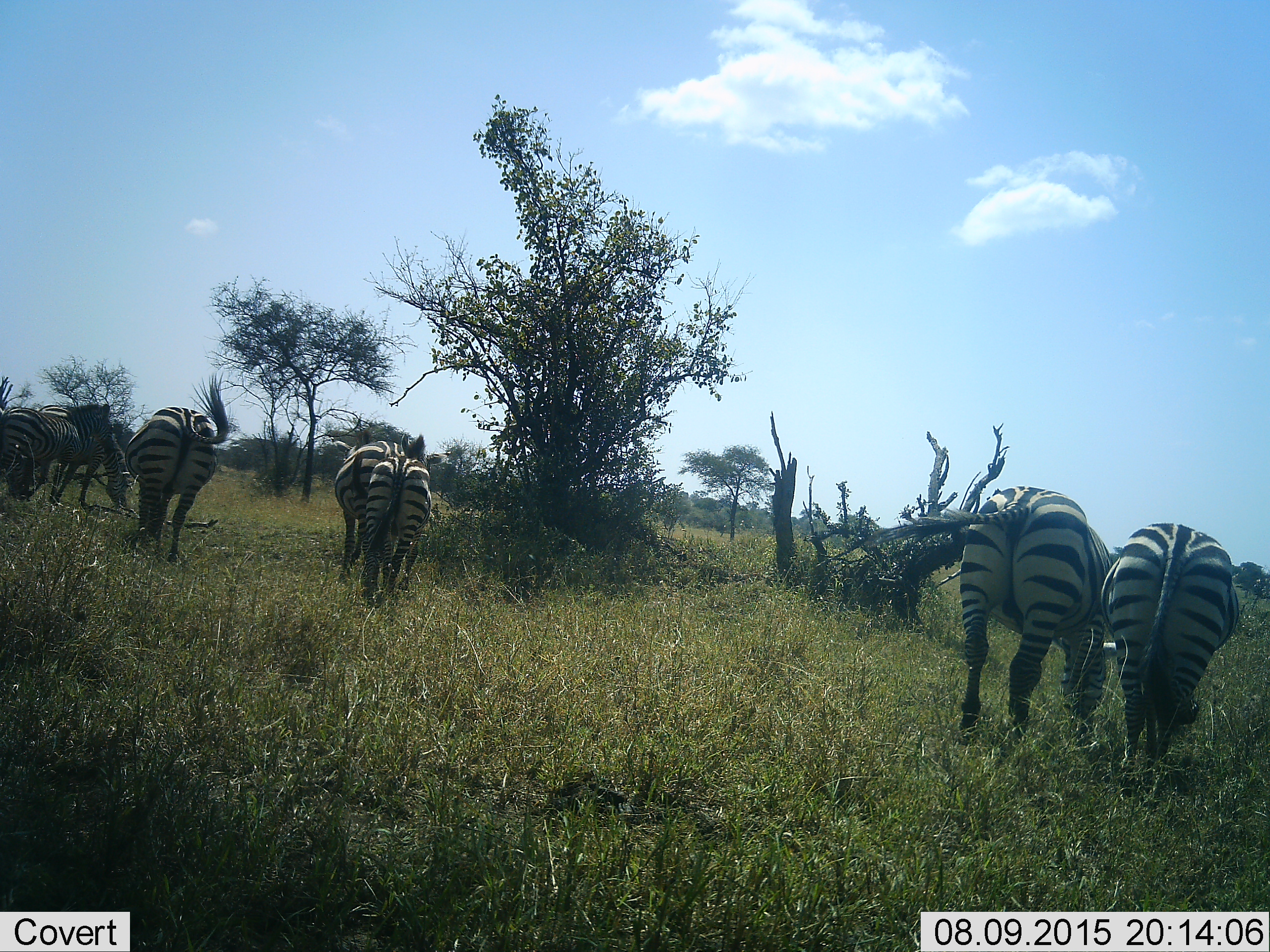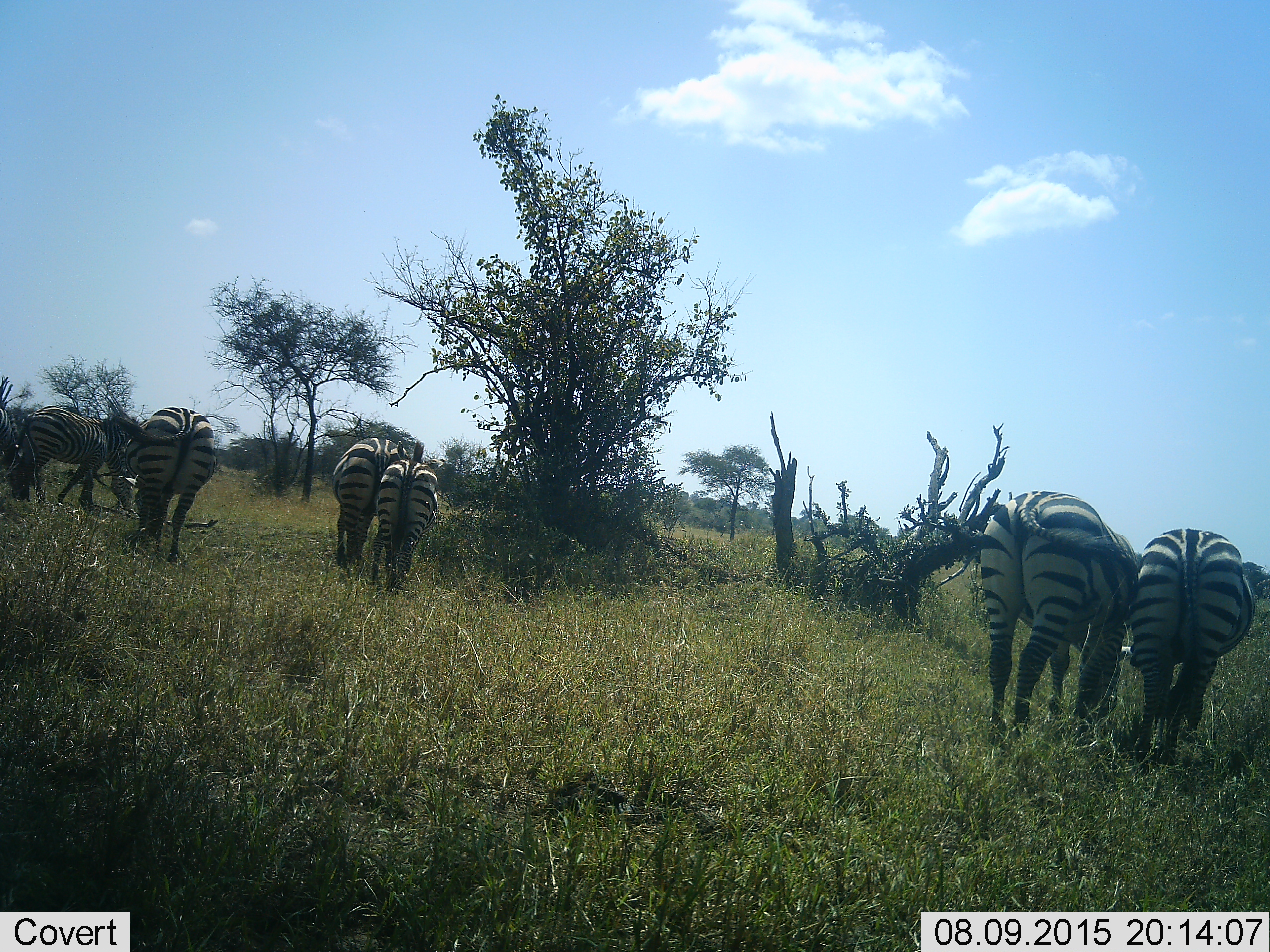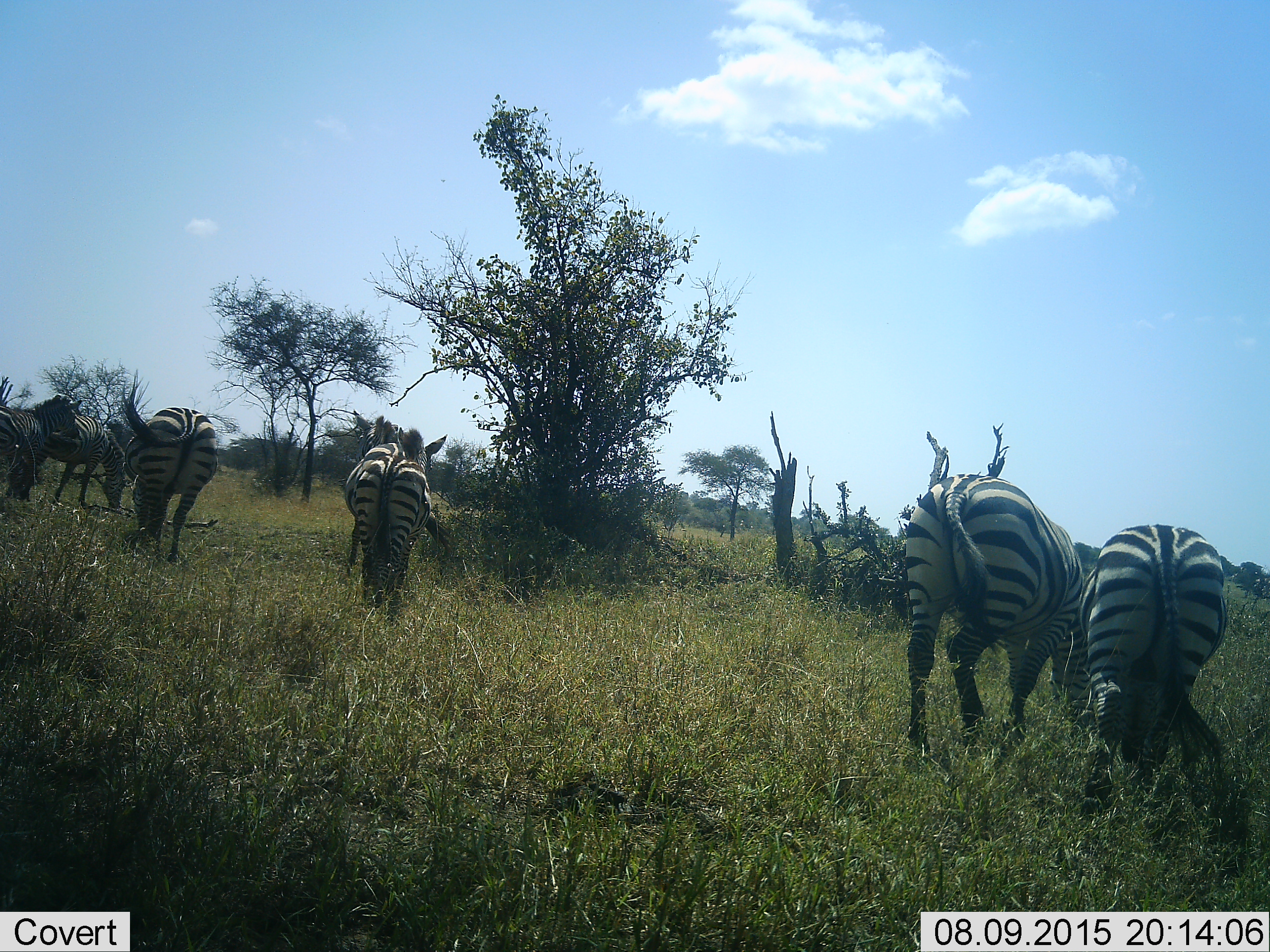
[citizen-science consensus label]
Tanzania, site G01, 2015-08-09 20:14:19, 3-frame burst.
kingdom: Animalia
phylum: Chordata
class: Mammalia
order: Perissodactyla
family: Equidae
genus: Equus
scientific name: Equus quagga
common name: plains zebra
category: zebra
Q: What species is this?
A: Zebra (plains zebra) (Equus quagga).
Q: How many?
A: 8.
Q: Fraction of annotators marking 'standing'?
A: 42%.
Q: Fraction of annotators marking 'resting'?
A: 0%.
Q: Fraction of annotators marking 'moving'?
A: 53%.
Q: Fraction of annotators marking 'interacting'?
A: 0%.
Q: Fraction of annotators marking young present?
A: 37%.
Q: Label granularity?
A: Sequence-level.